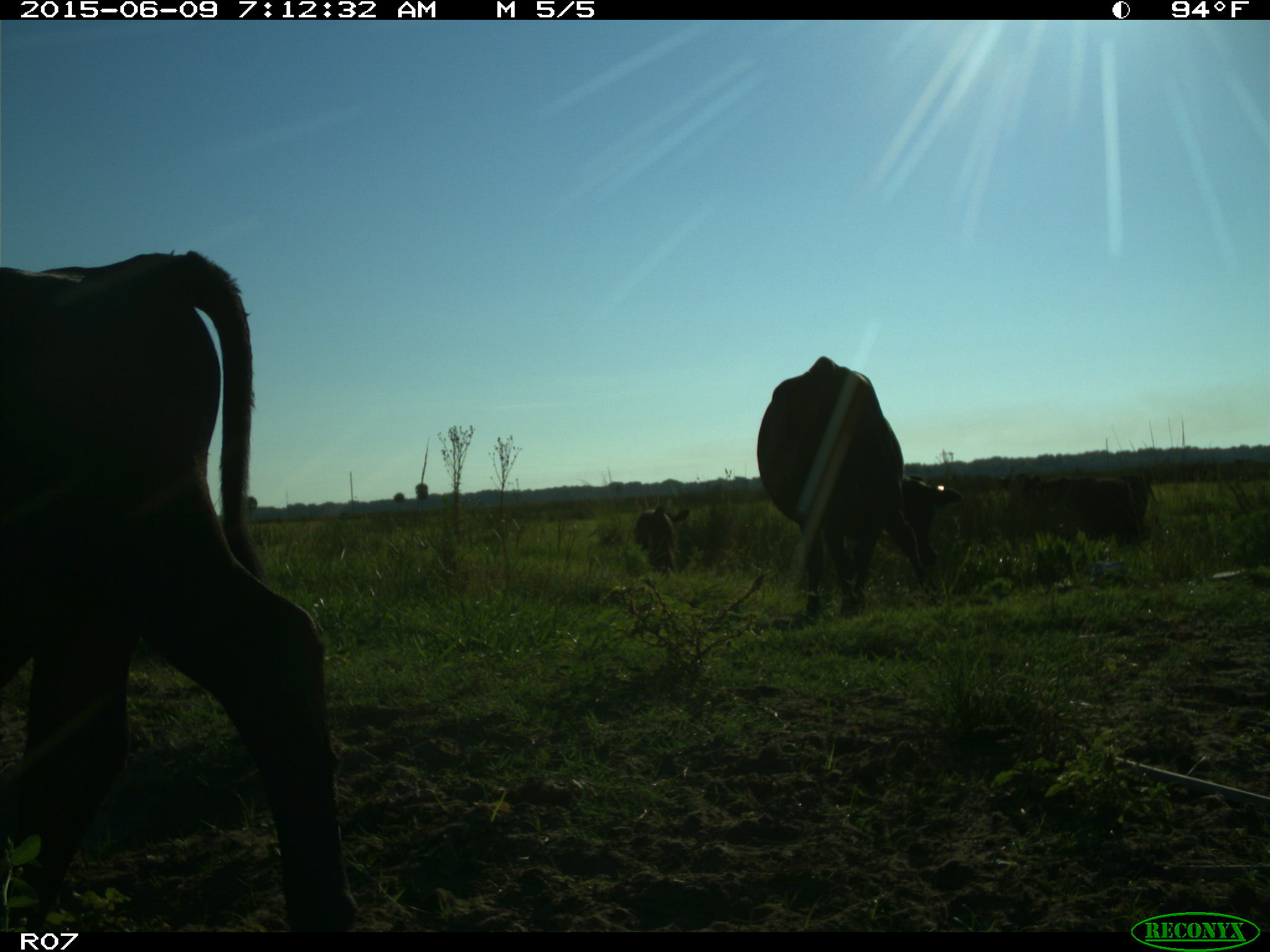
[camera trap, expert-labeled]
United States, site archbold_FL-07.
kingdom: Animalia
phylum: Chordata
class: Mammalia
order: Artiodactyla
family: Bovidae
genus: Bos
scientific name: Bos taurus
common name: domestic cow